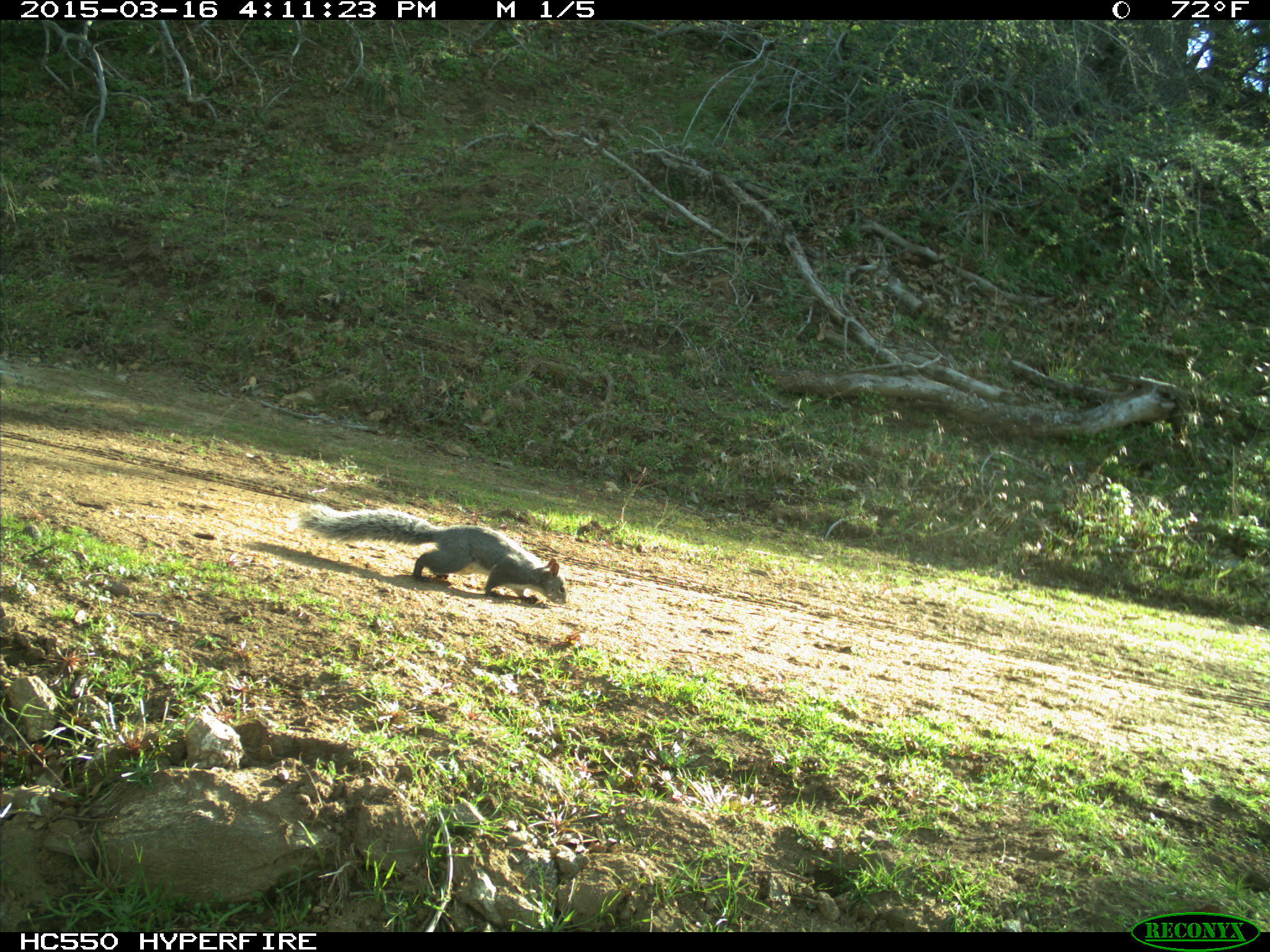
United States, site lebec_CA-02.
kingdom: Animalia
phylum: Chordata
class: Mammalia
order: Rodentia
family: Sciuridae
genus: Sciurus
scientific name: Sciurus carolinensis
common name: eastern gray squirrel